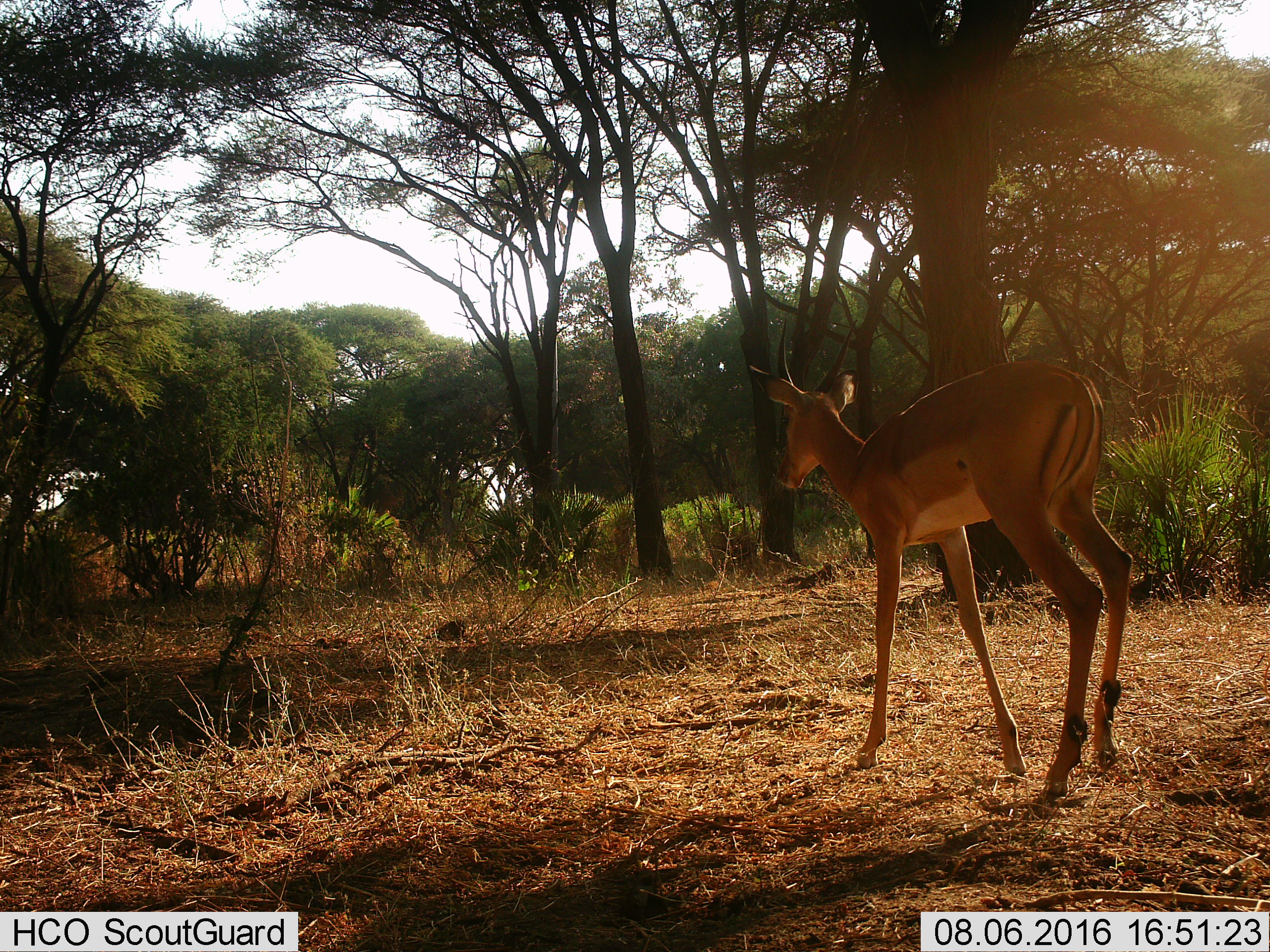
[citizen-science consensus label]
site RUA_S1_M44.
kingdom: Animalia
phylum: Chordata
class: Mammalia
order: Artiodactyla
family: Bovidae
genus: Aepyceros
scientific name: Aepyceros melampus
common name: impala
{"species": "impala (Aepyceros melampus)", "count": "1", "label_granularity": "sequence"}